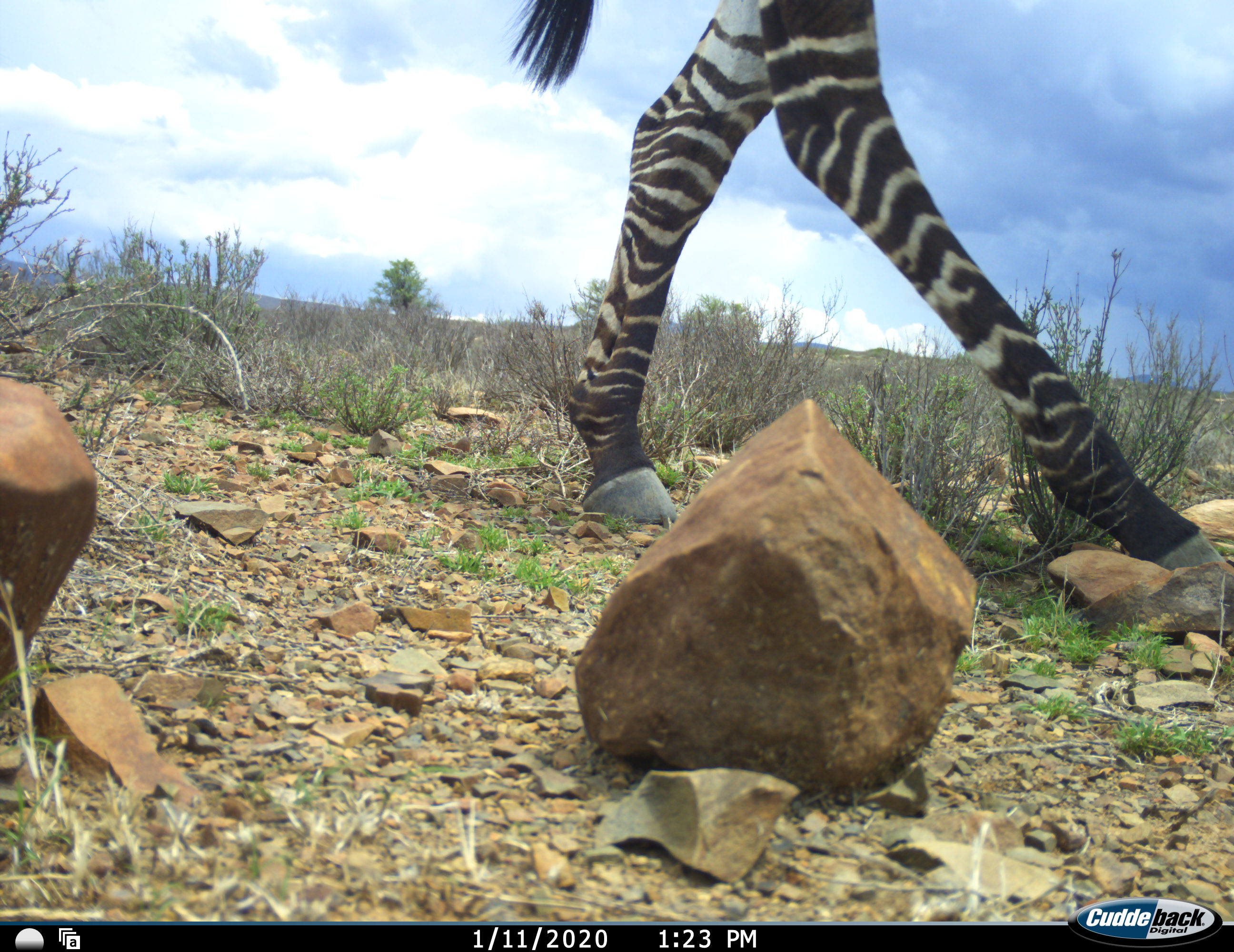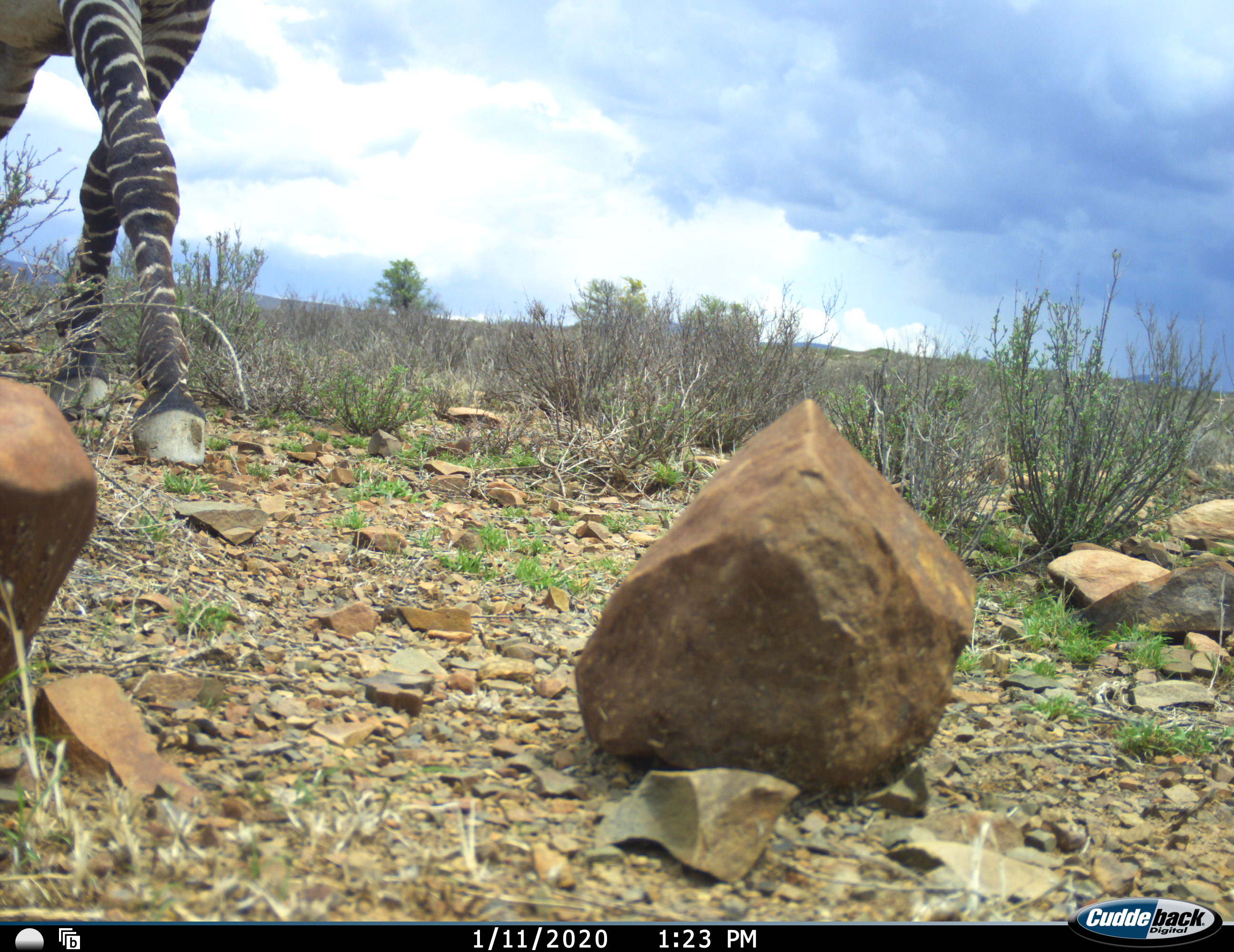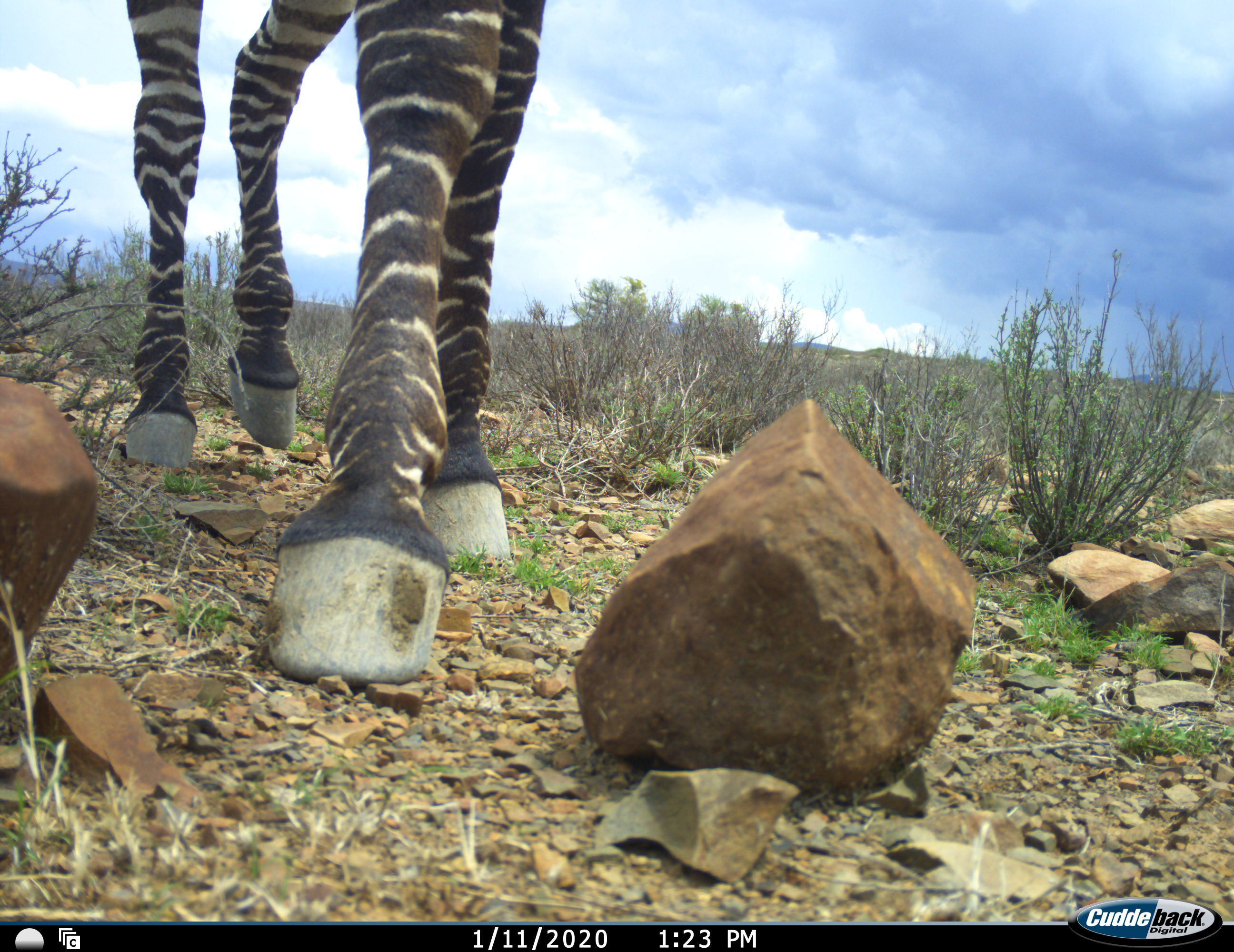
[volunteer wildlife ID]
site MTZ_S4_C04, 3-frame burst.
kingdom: Animalia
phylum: Chordata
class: Mammalia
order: Perissodactyla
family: Equidae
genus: Equus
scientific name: Equus zebra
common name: mountain zebra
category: zebramountain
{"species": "zebramountain (mountain zebra) (Equus zebra)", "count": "2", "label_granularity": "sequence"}